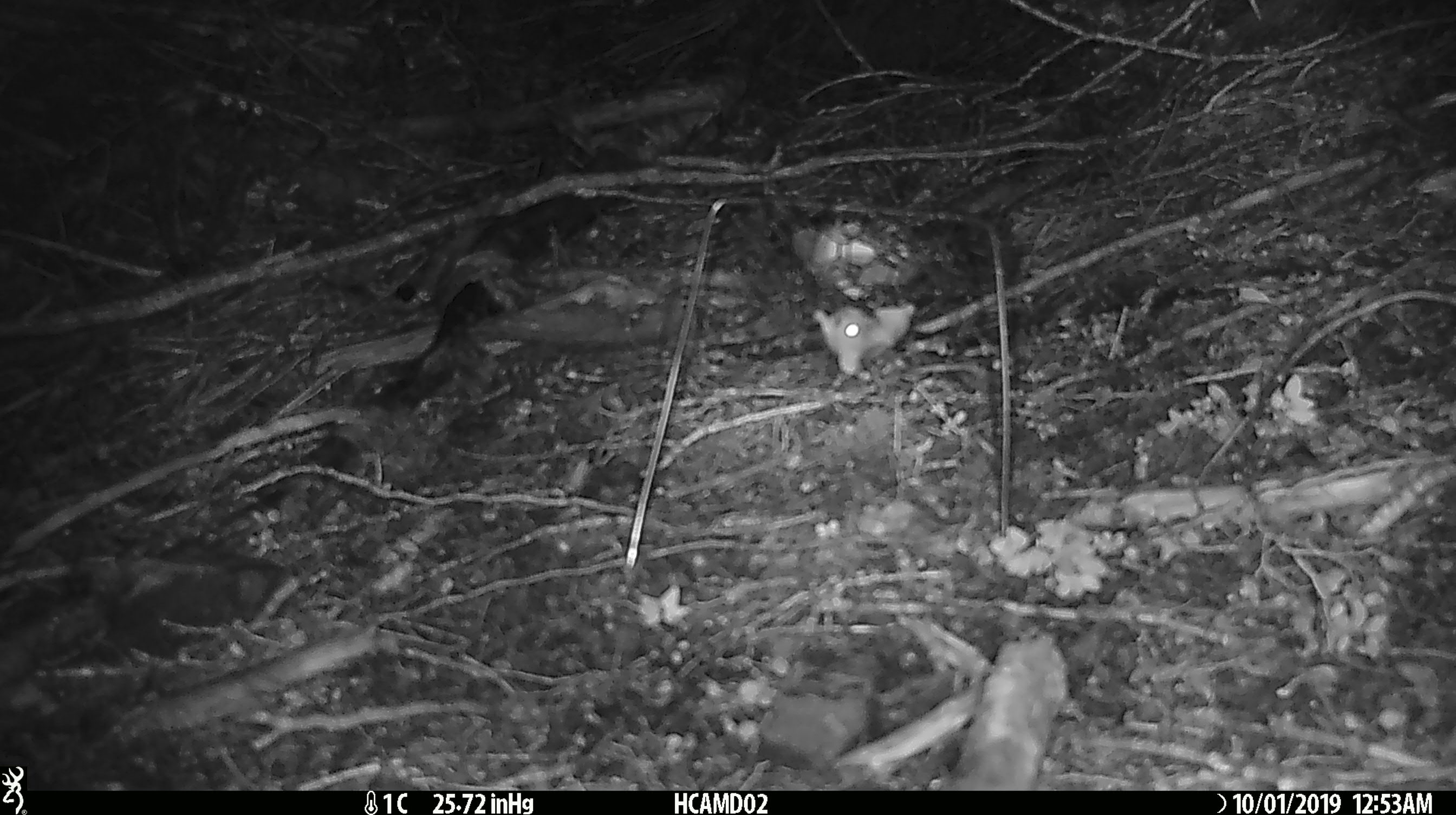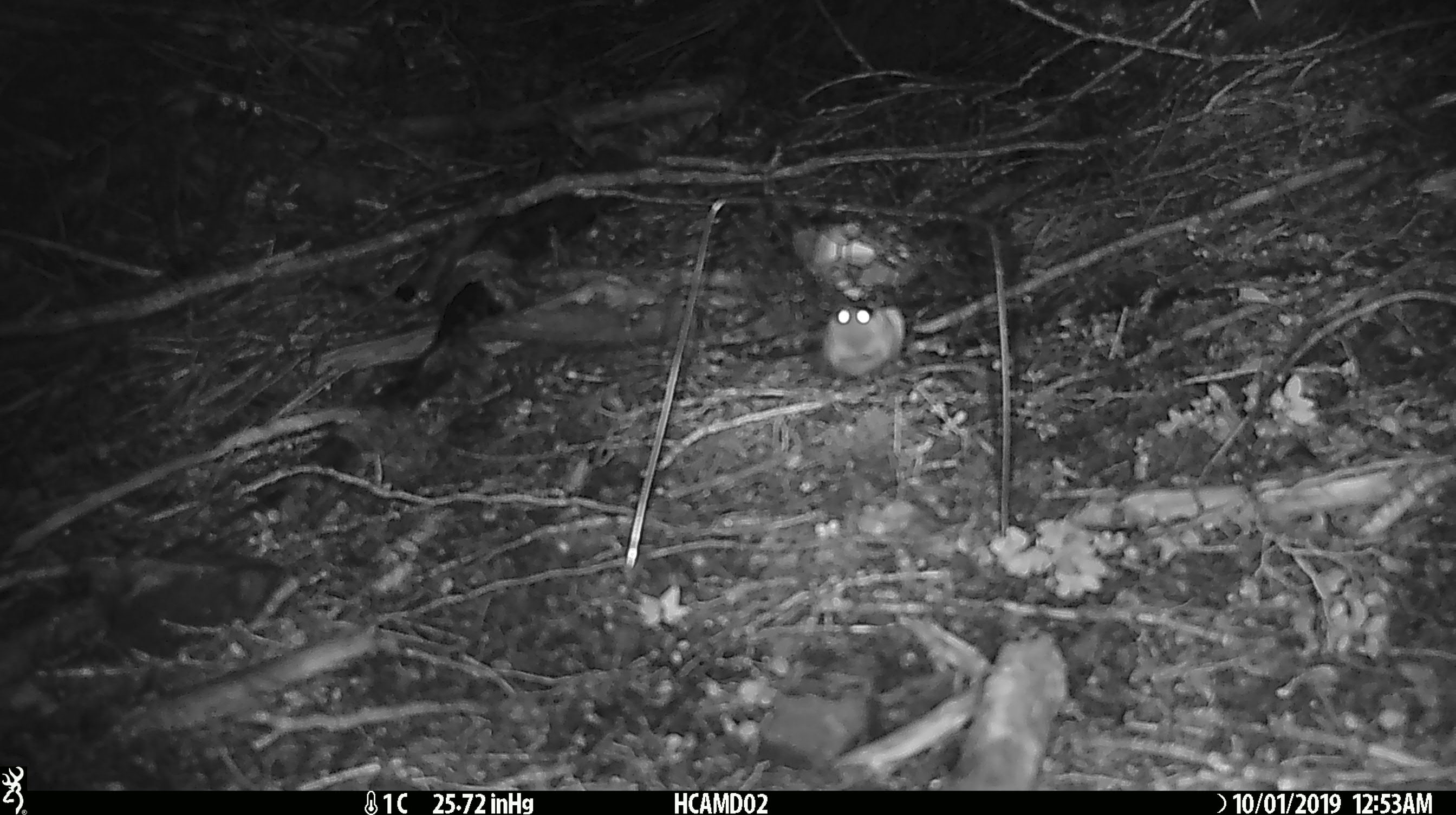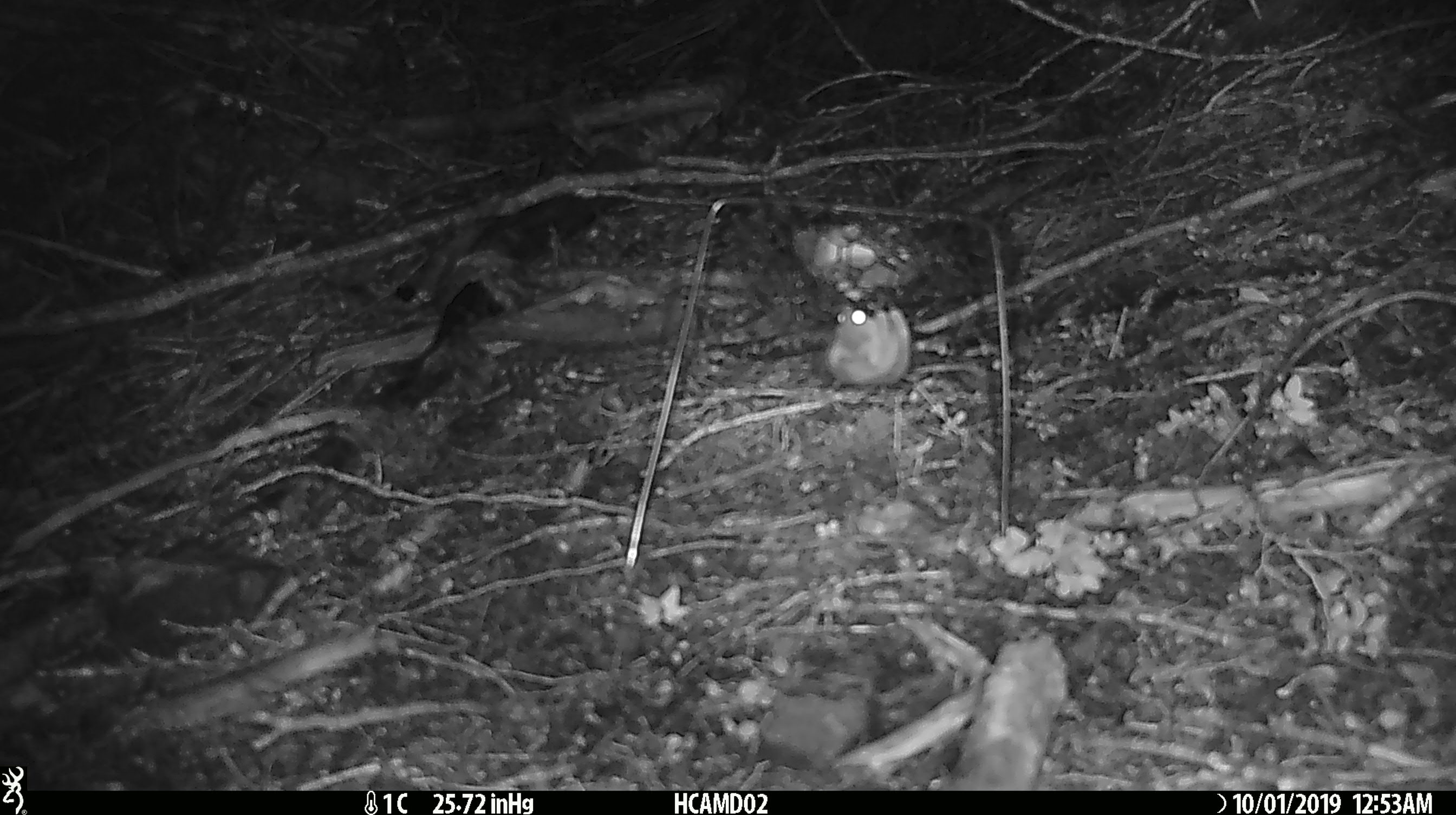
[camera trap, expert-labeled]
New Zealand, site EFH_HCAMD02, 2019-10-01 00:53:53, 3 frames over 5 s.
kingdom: Animalia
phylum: Chordata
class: Mammalia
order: Rodentia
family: Muridae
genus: Mus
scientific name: Mus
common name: mouse